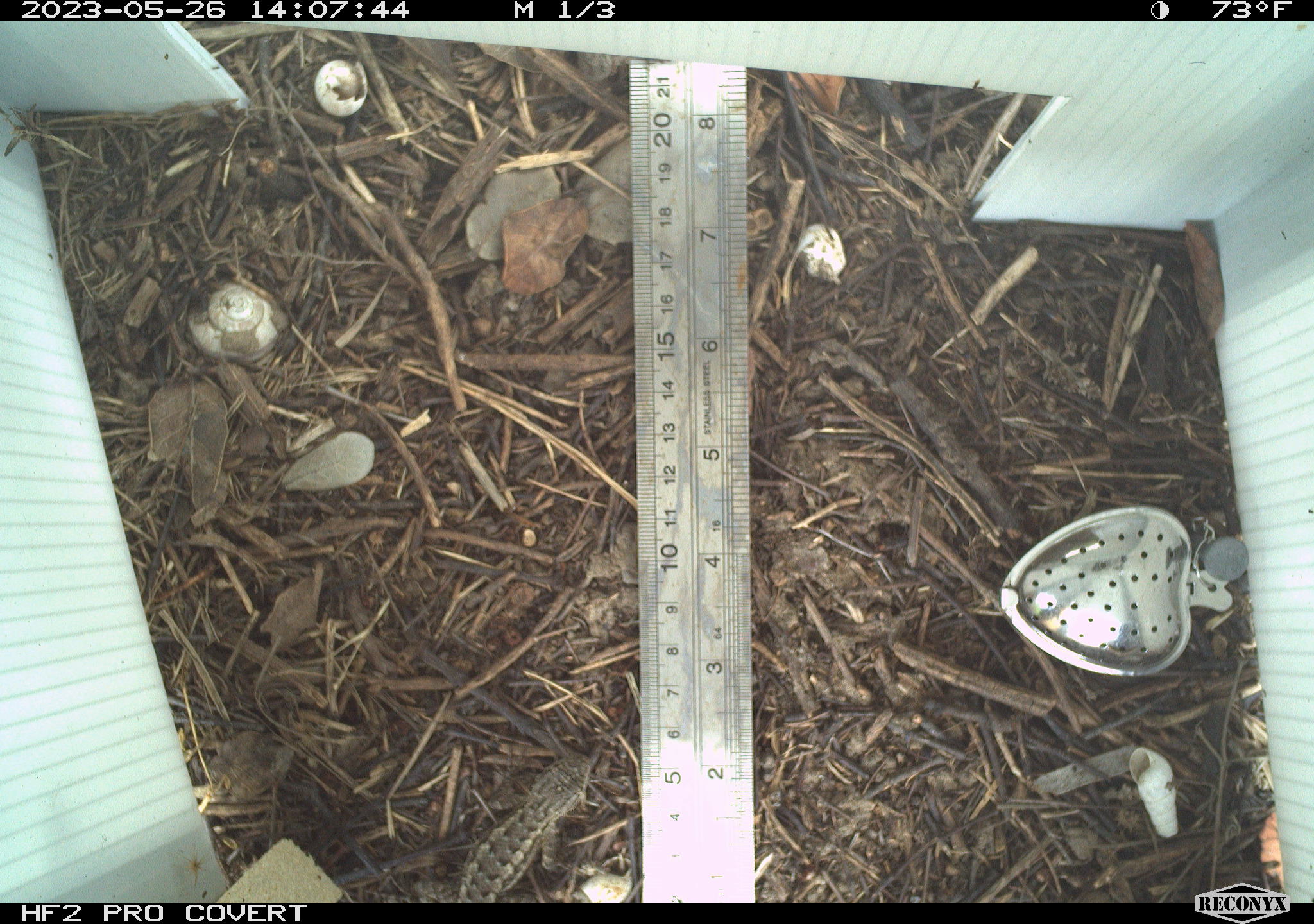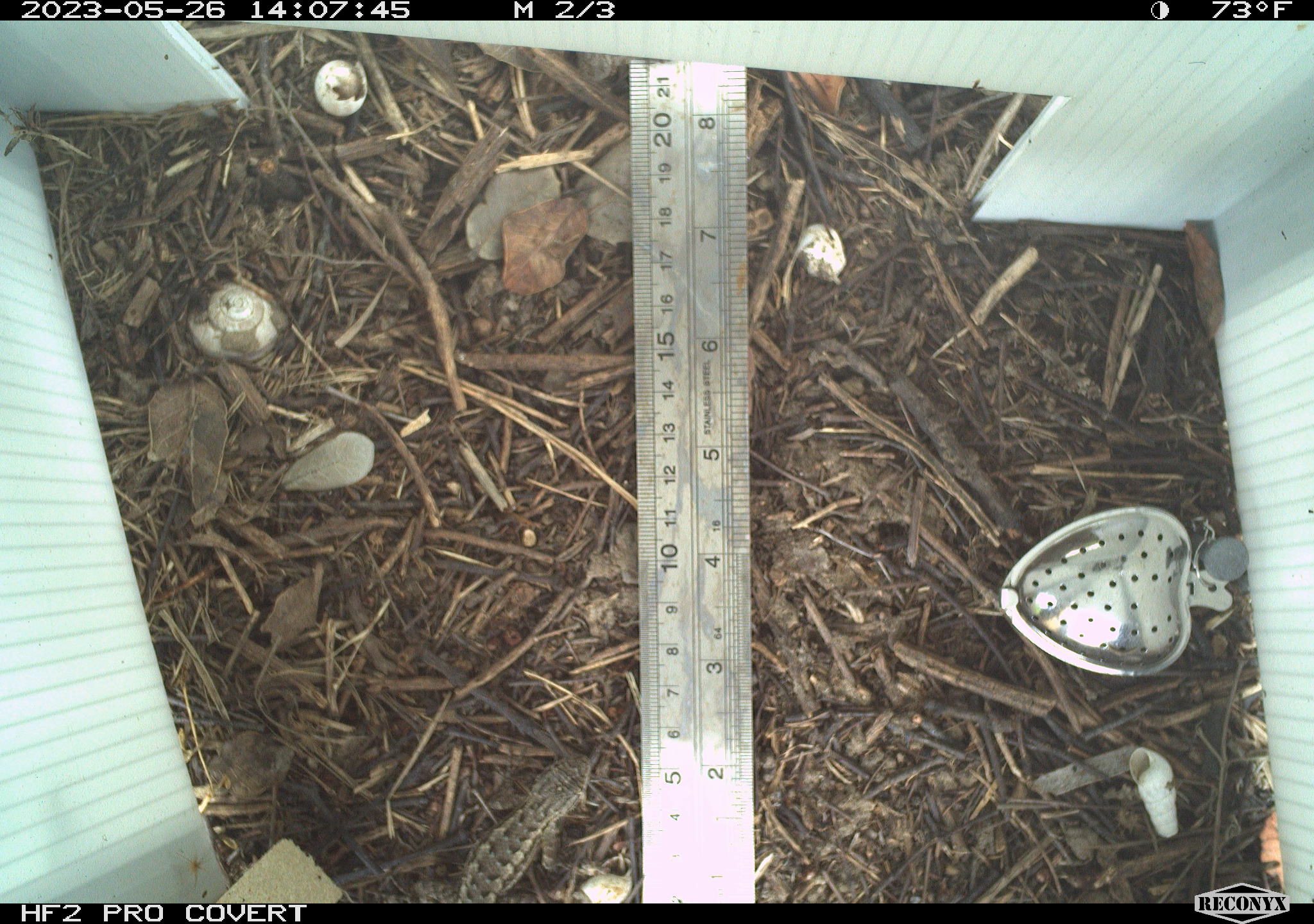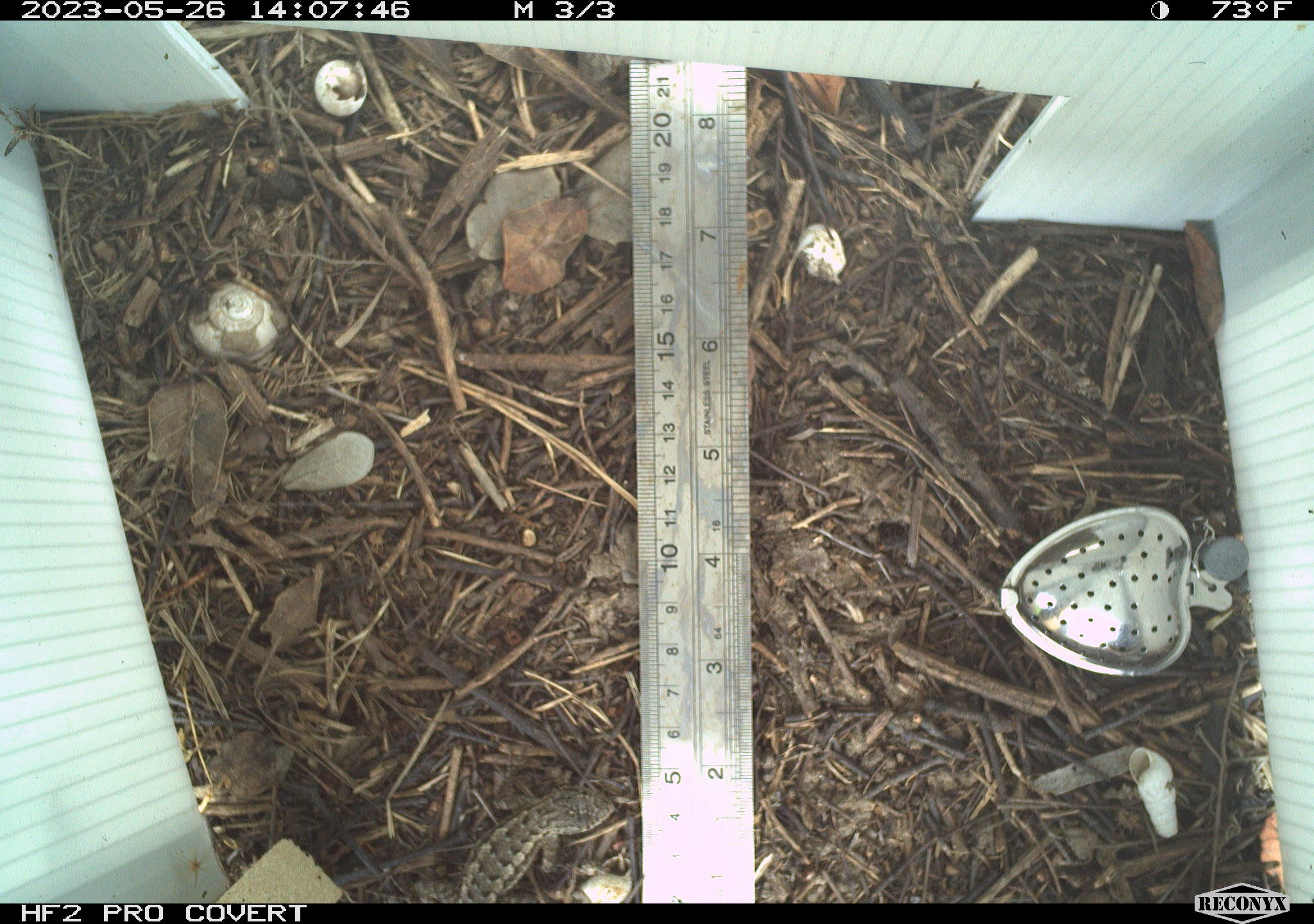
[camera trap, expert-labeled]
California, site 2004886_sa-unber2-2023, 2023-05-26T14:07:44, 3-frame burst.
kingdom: Animalia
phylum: Chordata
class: Reptilia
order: Squamata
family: Phrynosomatidae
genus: Sceloporus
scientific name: Sceloporus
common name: spiny lizards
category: sceloporus species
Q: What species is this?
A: Sceloporus species (spiny lizards) (Sceloporus).